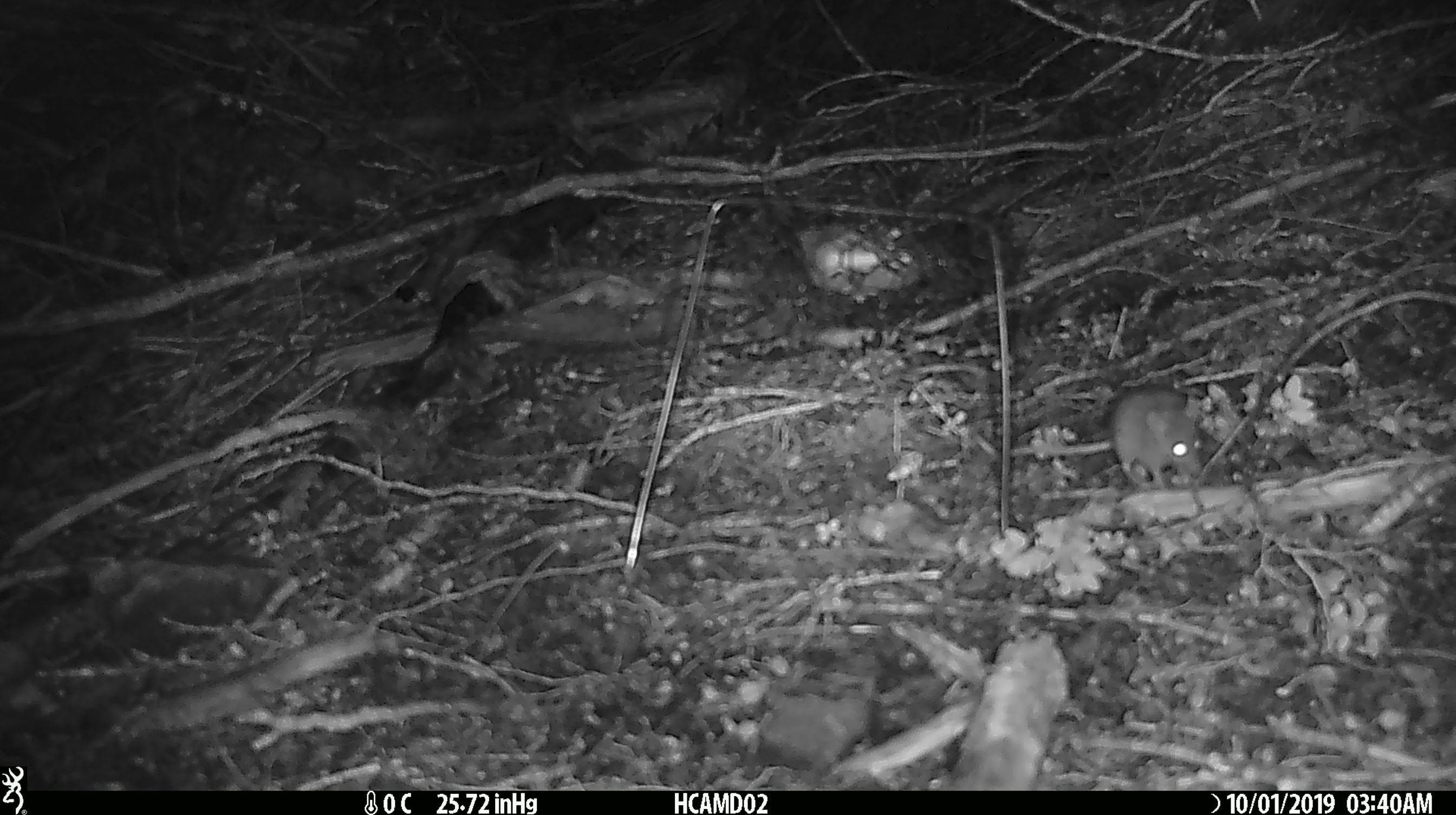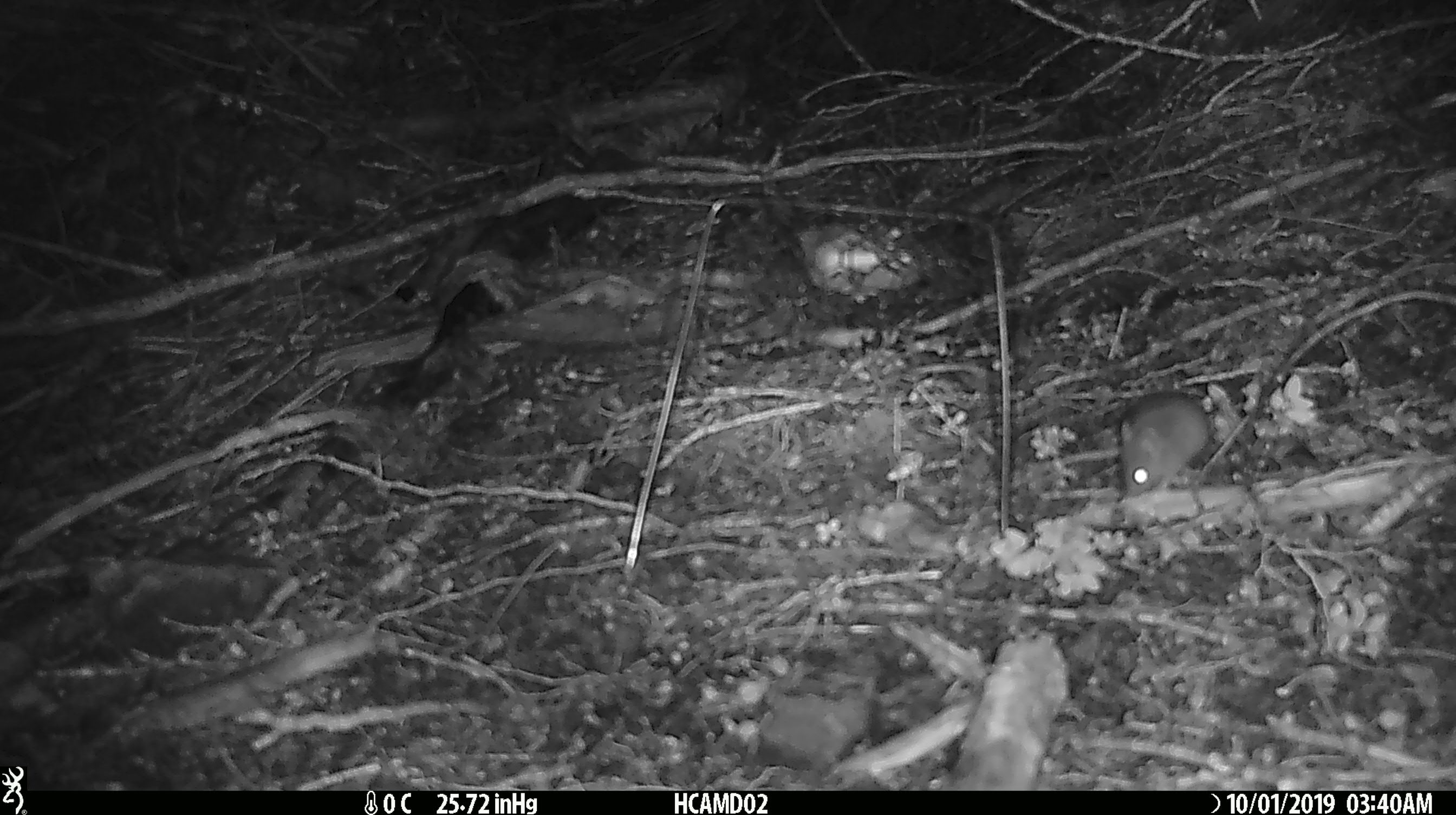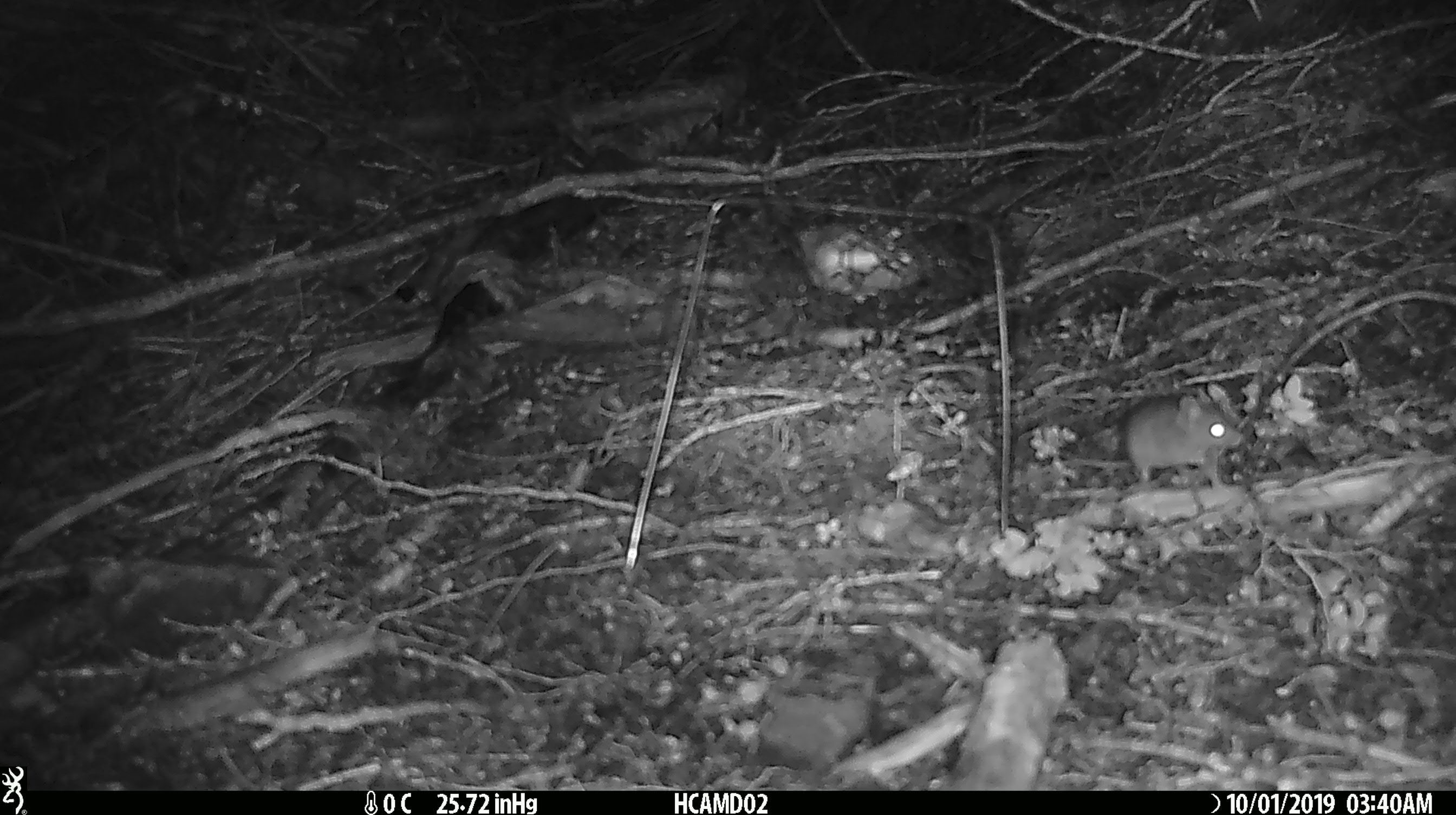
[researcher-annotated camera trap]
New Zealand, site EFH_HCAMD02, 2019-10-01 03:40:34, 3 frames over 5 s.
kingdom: Animalia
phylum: Chordata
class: Mammalia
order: Rodentia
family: Muridae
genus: Mus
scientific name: Mus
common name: mouse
Mouse (Mus).